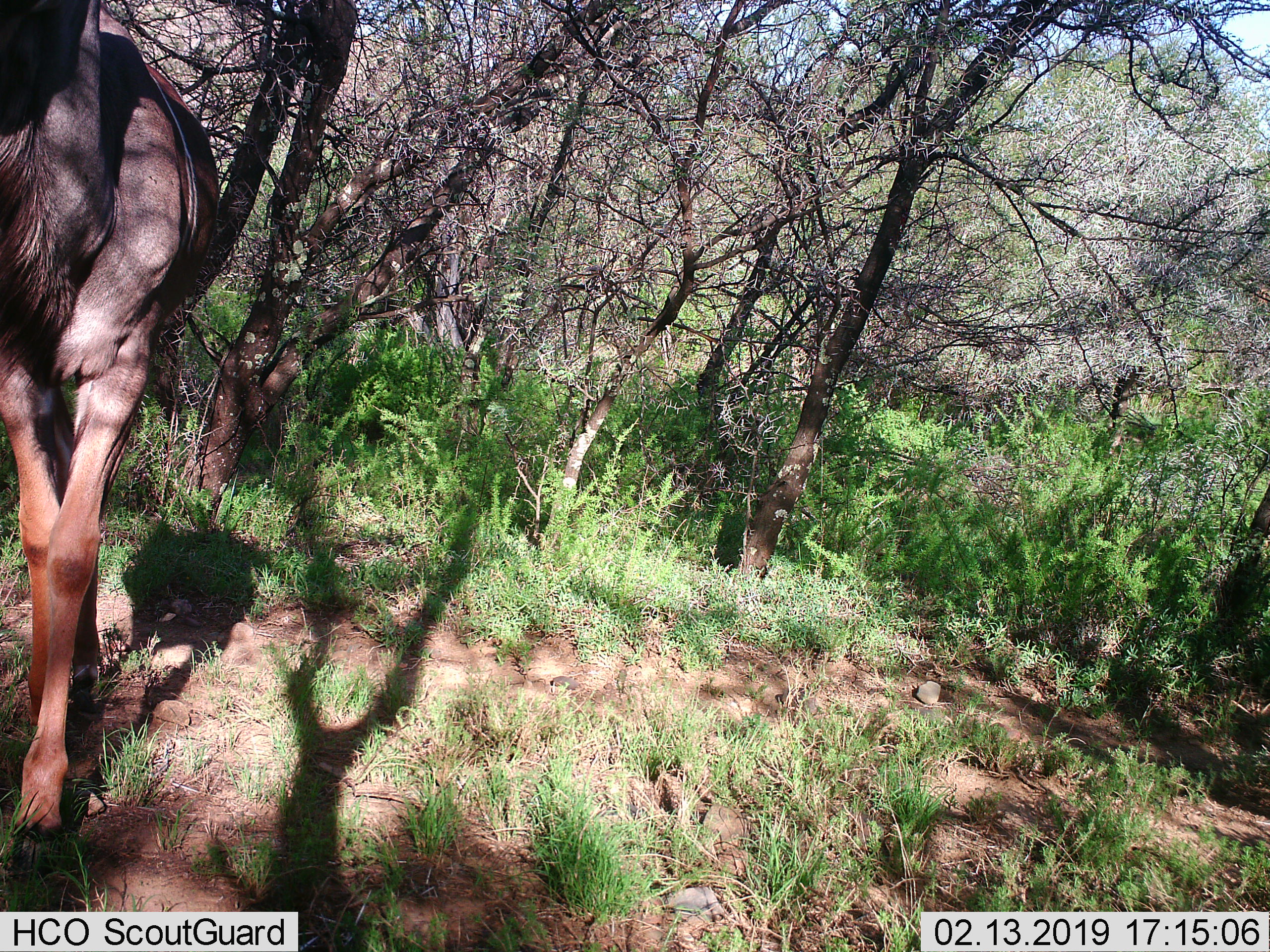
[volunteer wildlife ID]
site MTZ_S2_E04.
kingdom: Animalia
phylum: Chordata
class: Mammalia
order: Artiodactyla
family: Bovidae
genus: Tragelaphus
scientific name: Tragelaphus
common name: kudu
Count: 1.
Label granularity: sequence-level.